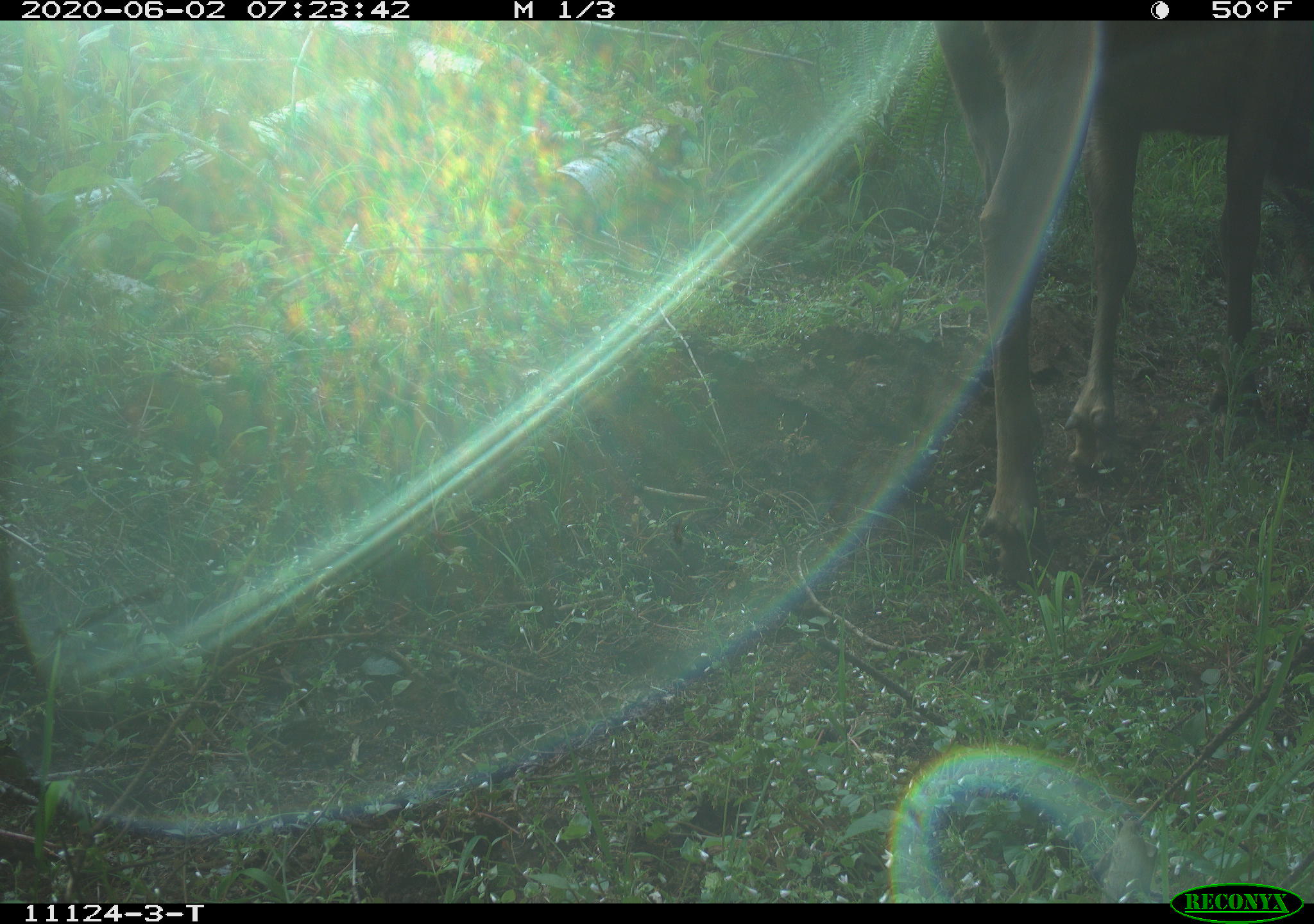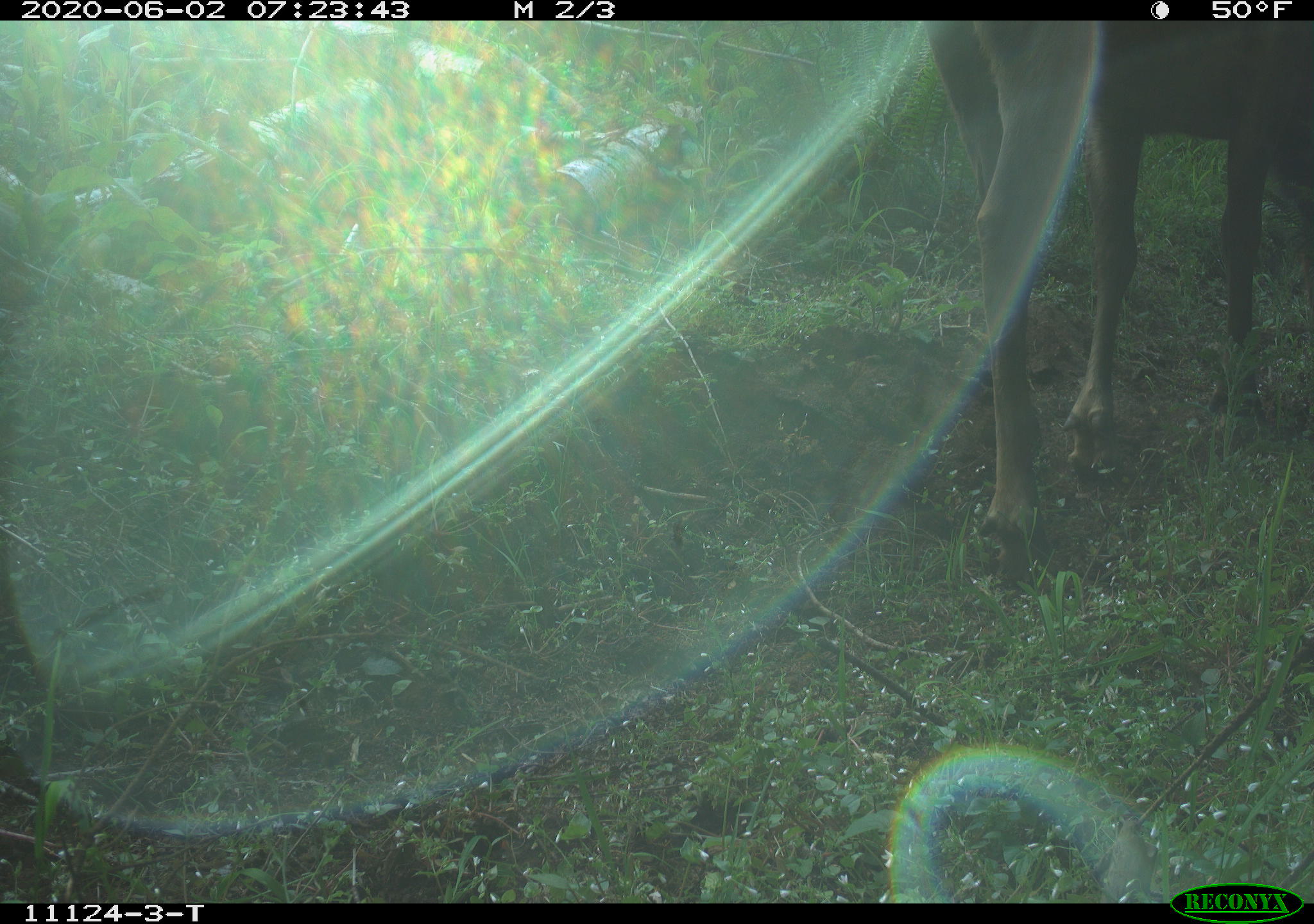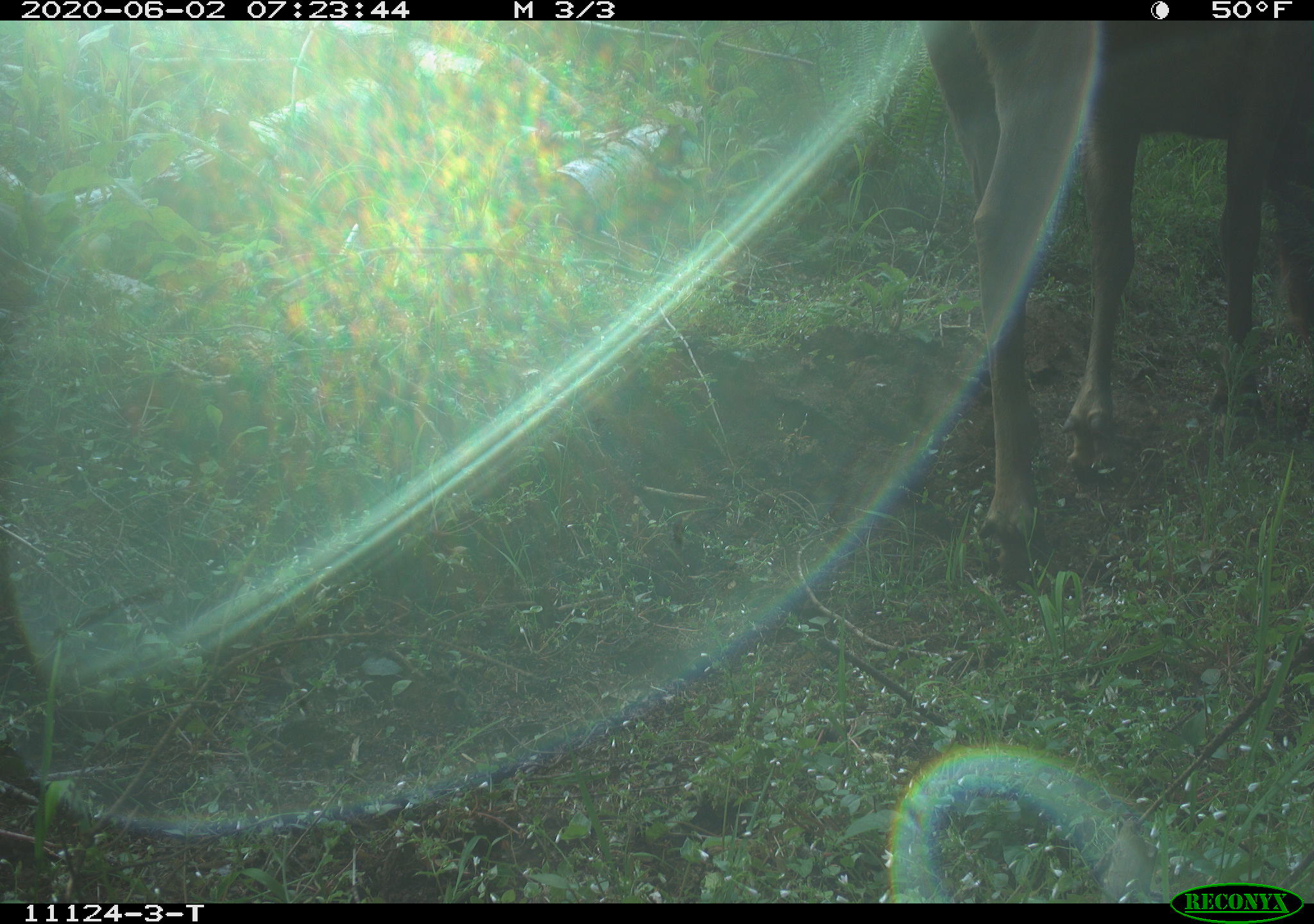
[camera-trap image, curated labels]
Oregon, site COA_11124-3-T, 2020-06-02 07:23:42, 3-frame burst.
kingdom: Animalia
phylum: Chordata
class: Mammalia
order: Artiodactyla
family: Cervidae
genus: Cervus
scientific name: Cervus canadensis roosevelti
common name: roosevelt elk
Roosevelt elk (Cervus canadensis roosevelti).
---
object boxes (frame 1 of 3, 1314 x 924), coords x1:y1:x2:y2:
roosevelt elk: 926:22:1309:593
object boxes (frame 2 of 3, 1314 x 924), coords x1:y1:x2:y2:
roosevelt elk: 922:24:1303:591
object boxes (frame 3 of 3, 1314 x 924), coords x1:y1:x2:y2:
roosevelt elk: 914:22:1309:591